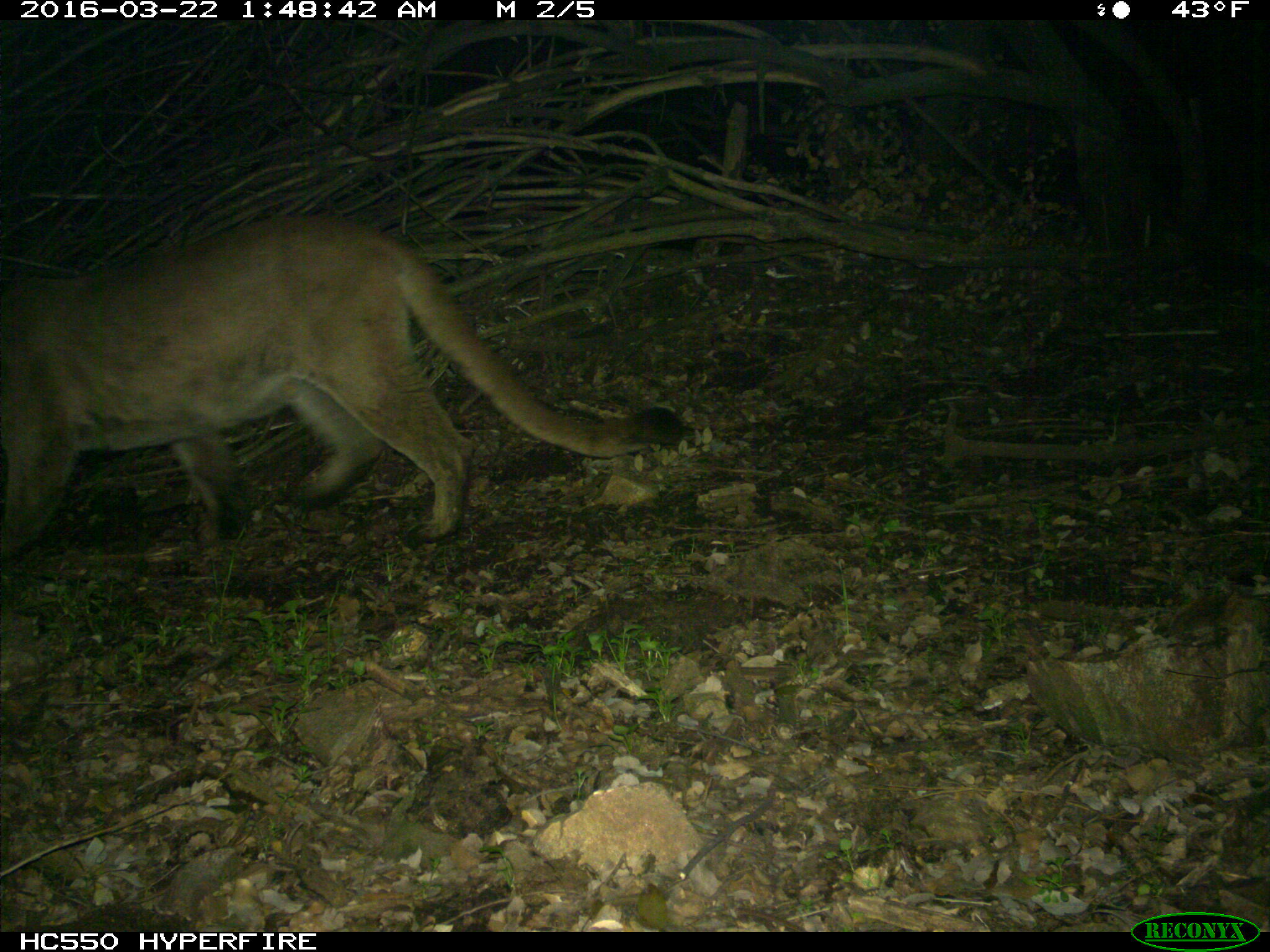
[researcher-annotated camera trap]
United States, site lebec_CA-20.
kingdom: Animalia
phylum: Chordata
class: Mammalia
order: Carnivora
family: Felidae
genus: Puma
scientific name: Puma concolor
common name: mountain lion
Puma concolor (mountain lion).